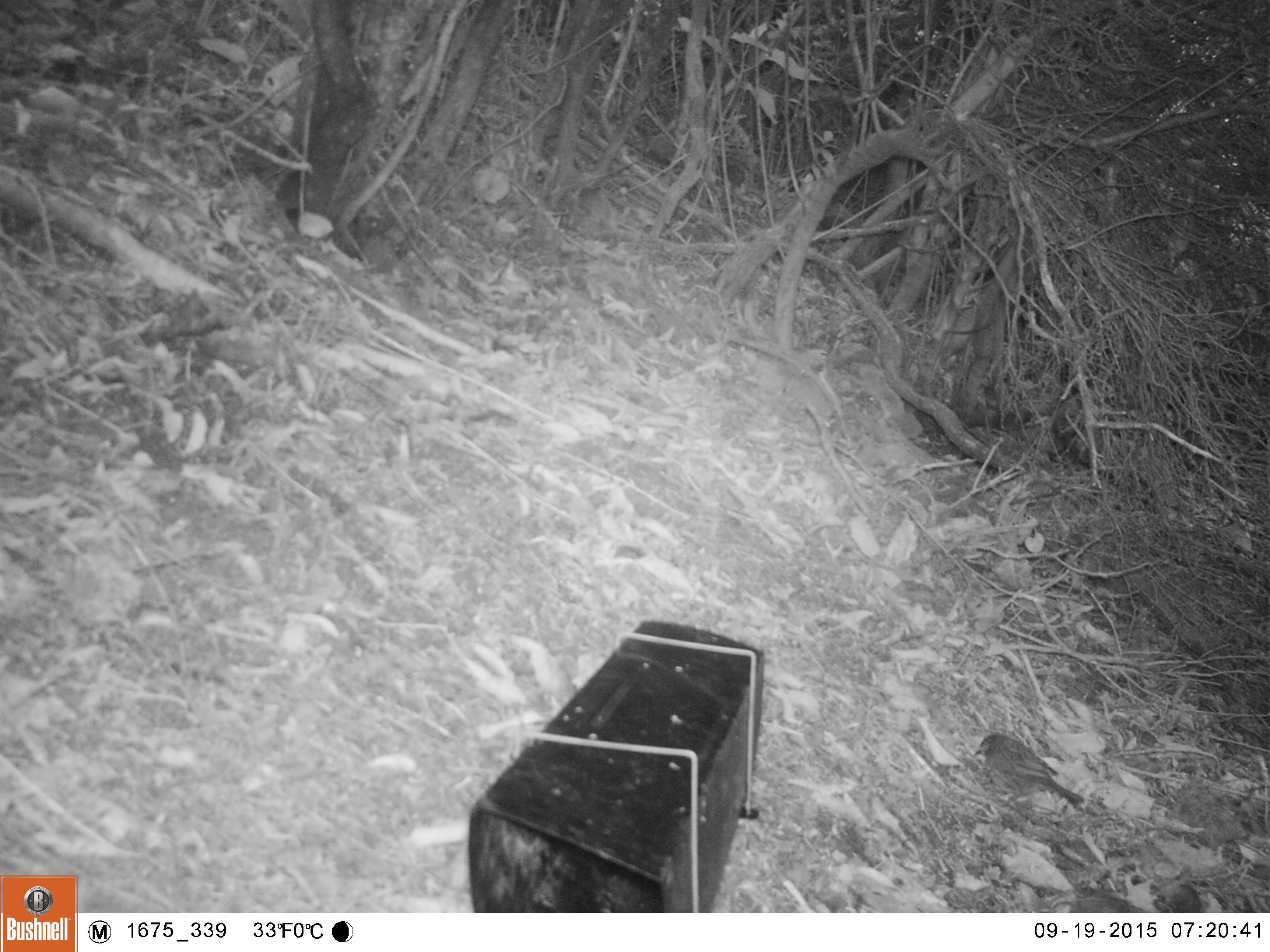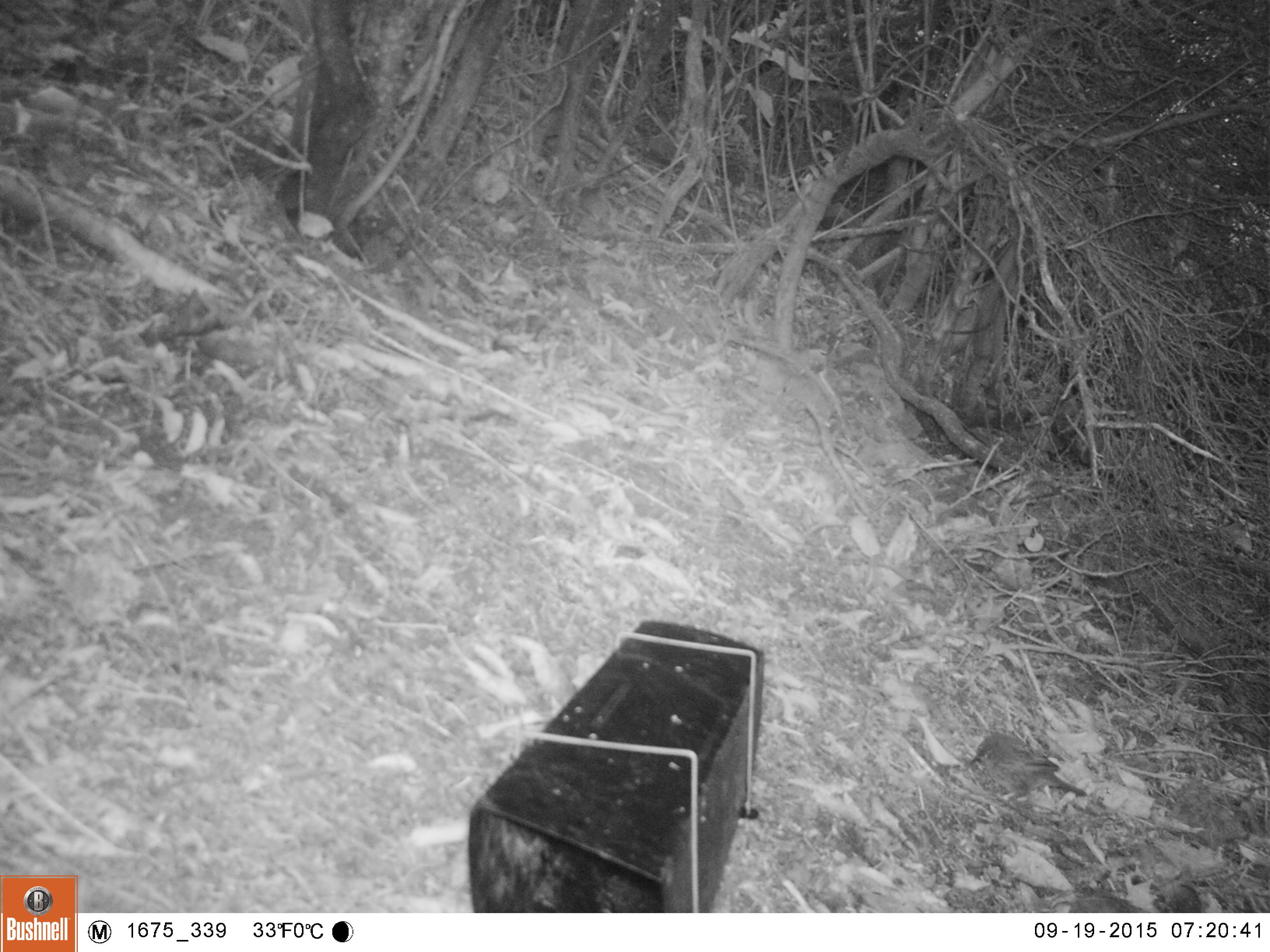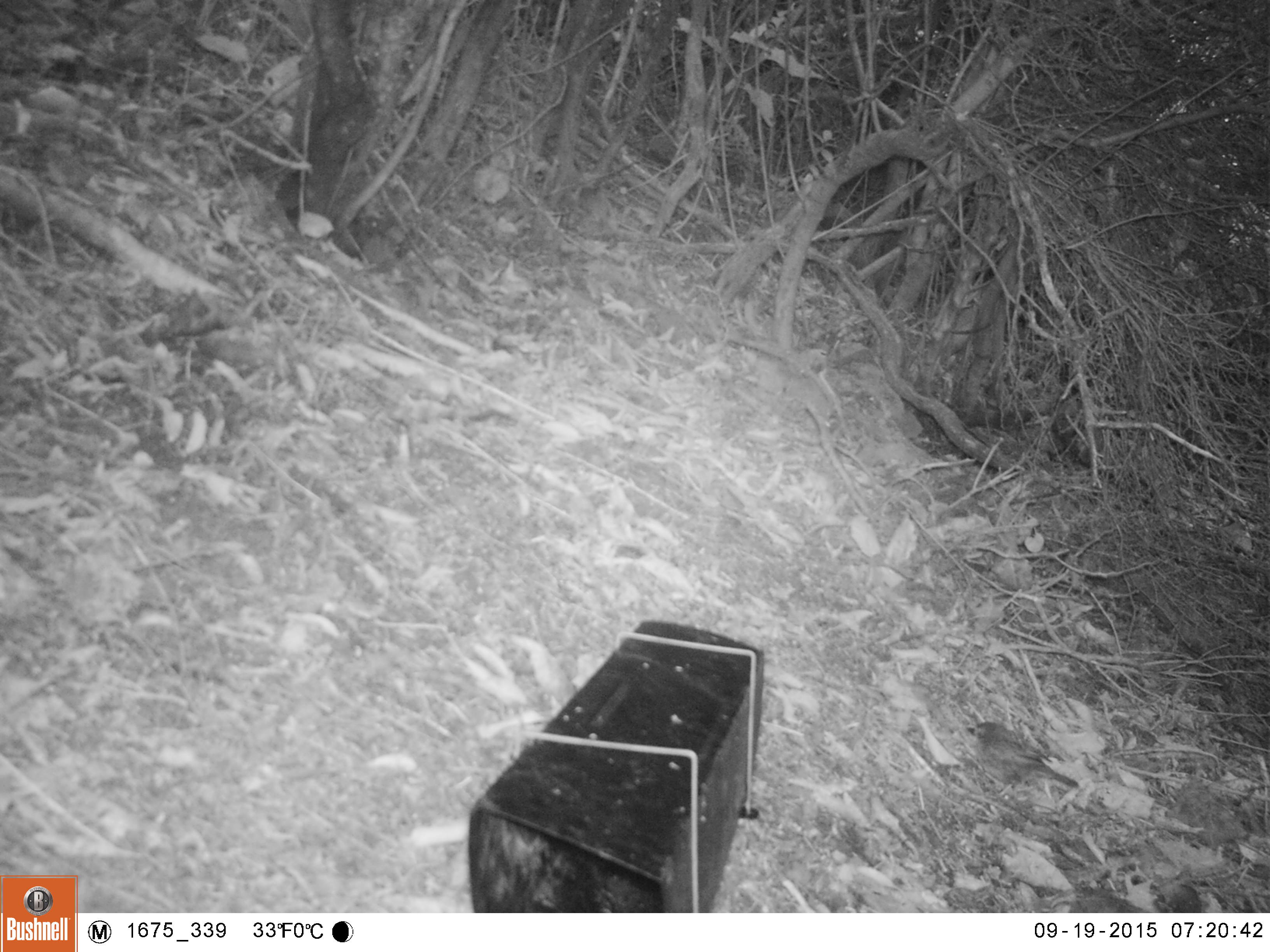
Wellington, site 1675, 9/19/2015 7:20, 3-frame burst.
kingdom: Animalia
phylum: Chordata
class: Aves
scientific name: Aves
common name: bird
Bird (Aves).